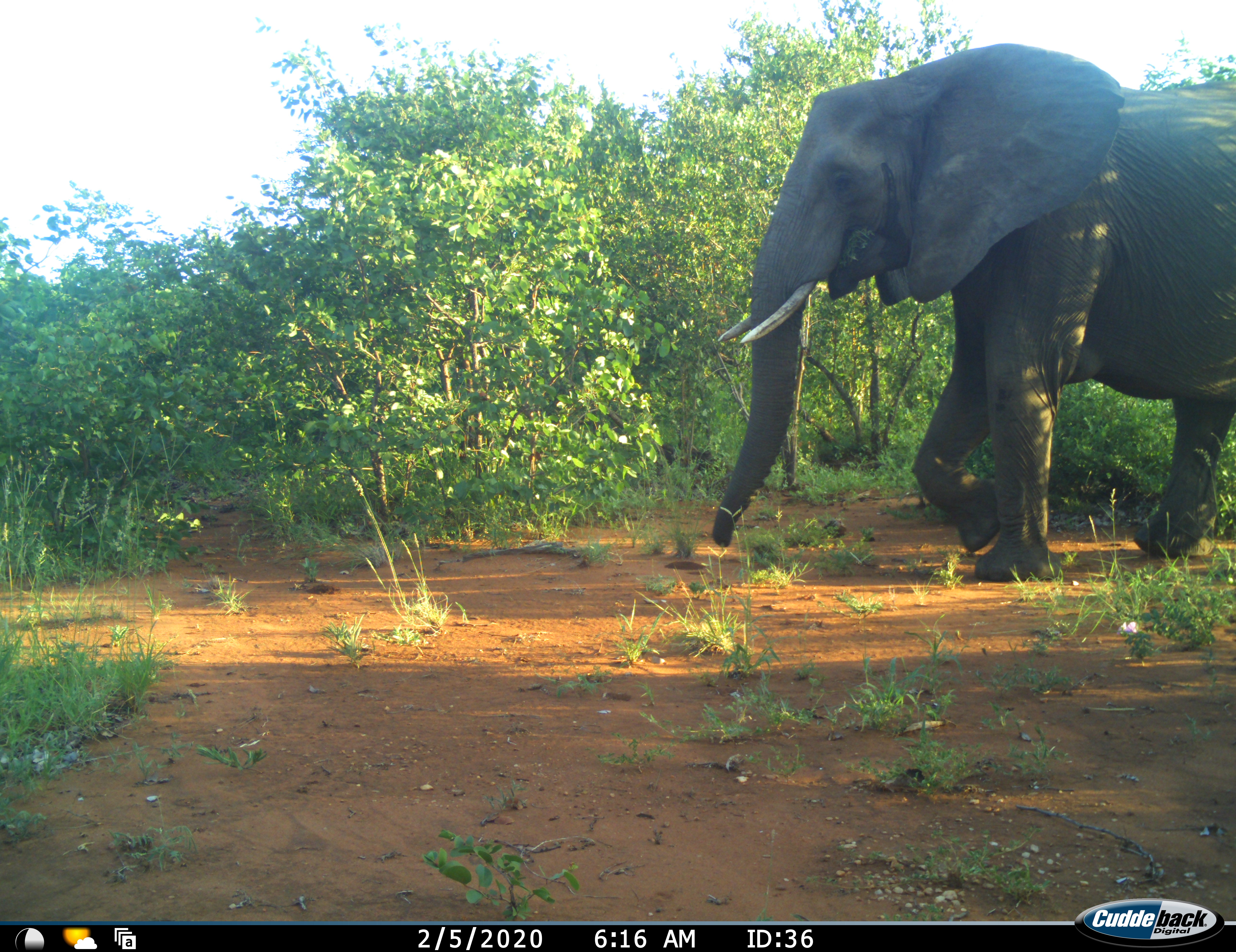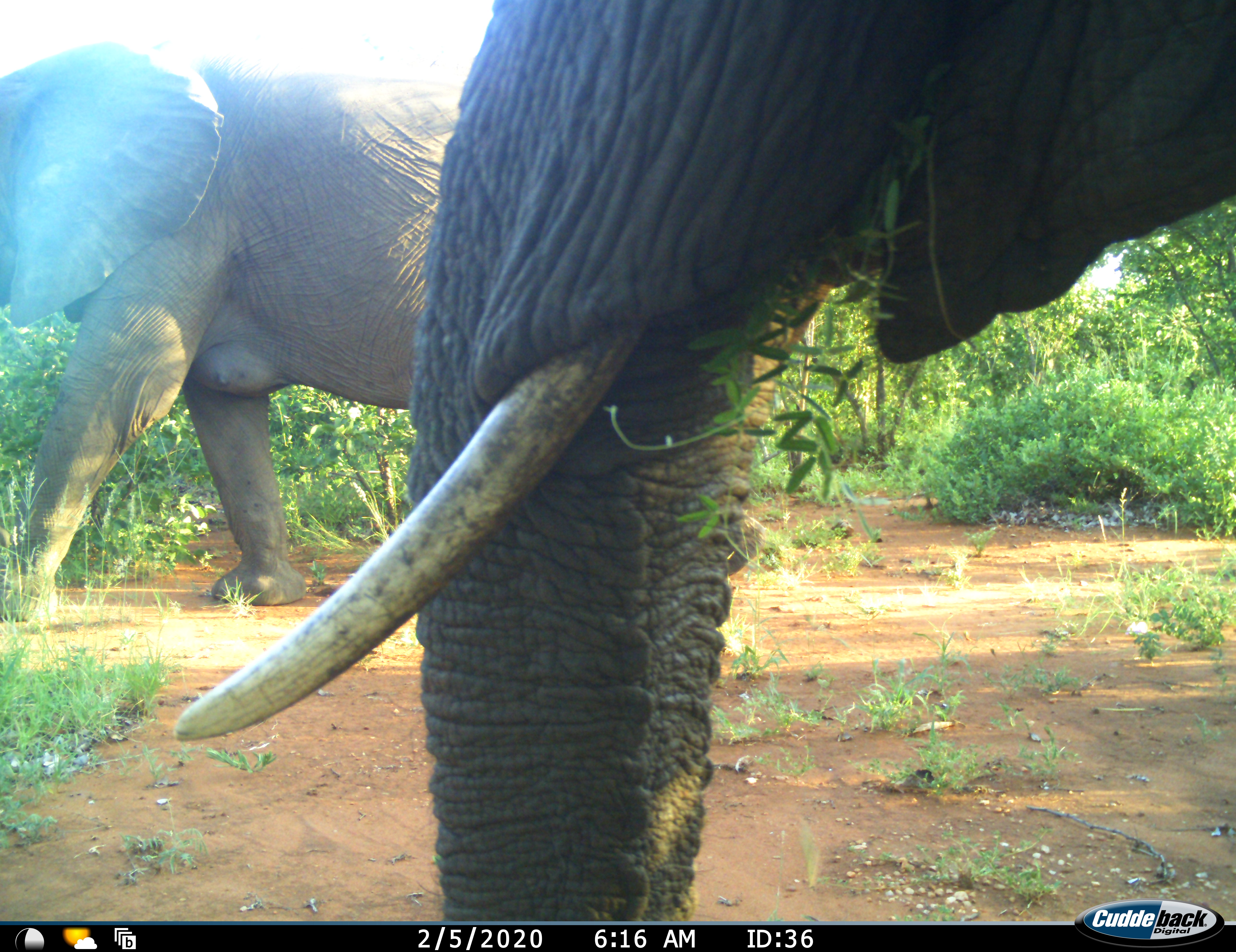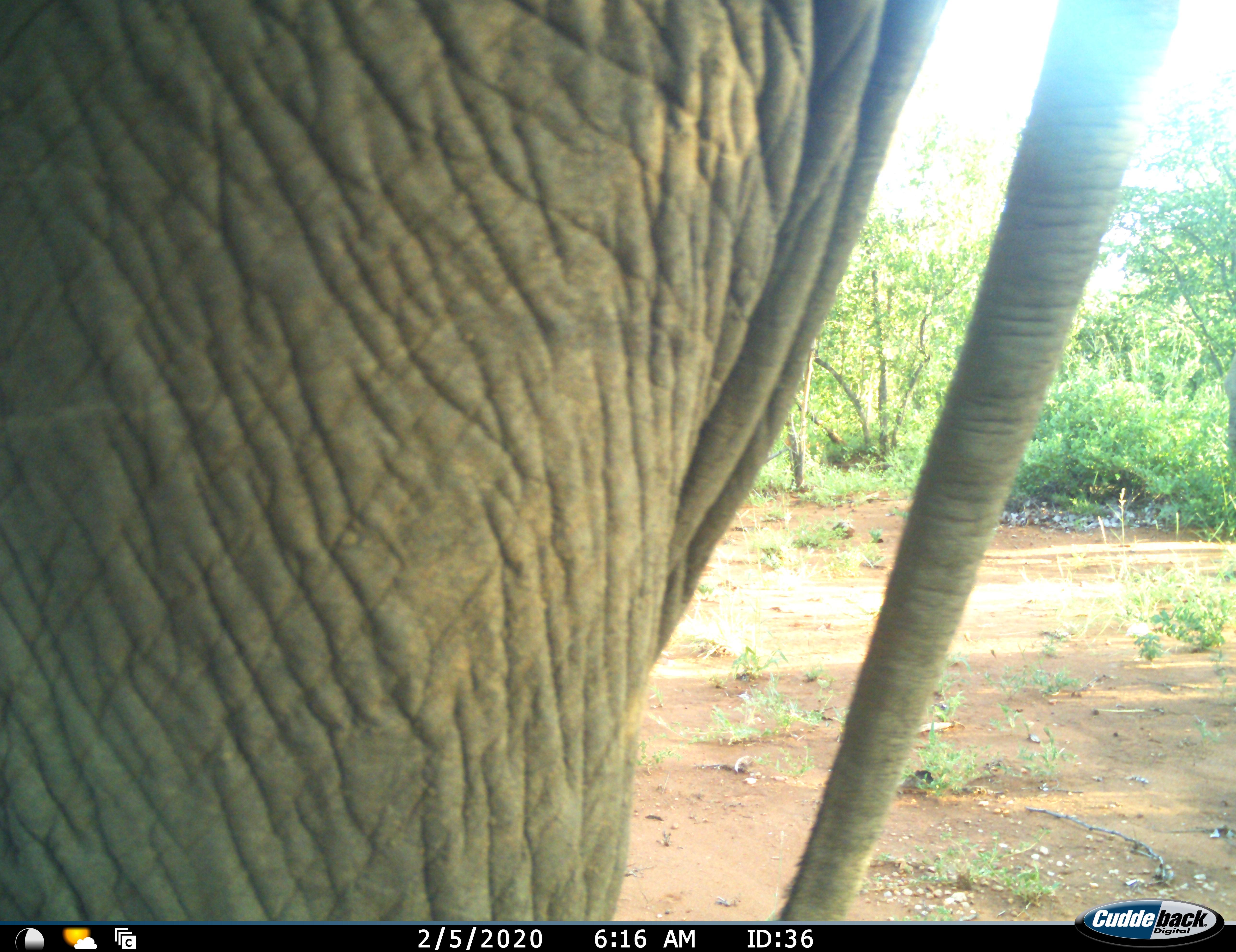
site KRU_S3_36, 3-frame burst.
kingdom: Animalia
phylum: Chordata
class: Mammalia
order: Proboscidea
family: Elephantidae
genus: Loxodonta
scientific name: Loxodonta africana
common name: african bush elephant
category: elephant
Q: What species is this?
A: Elephant (african bush elephant) (Loxodonta africana).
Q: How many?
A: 2.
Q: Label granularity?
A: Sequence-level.